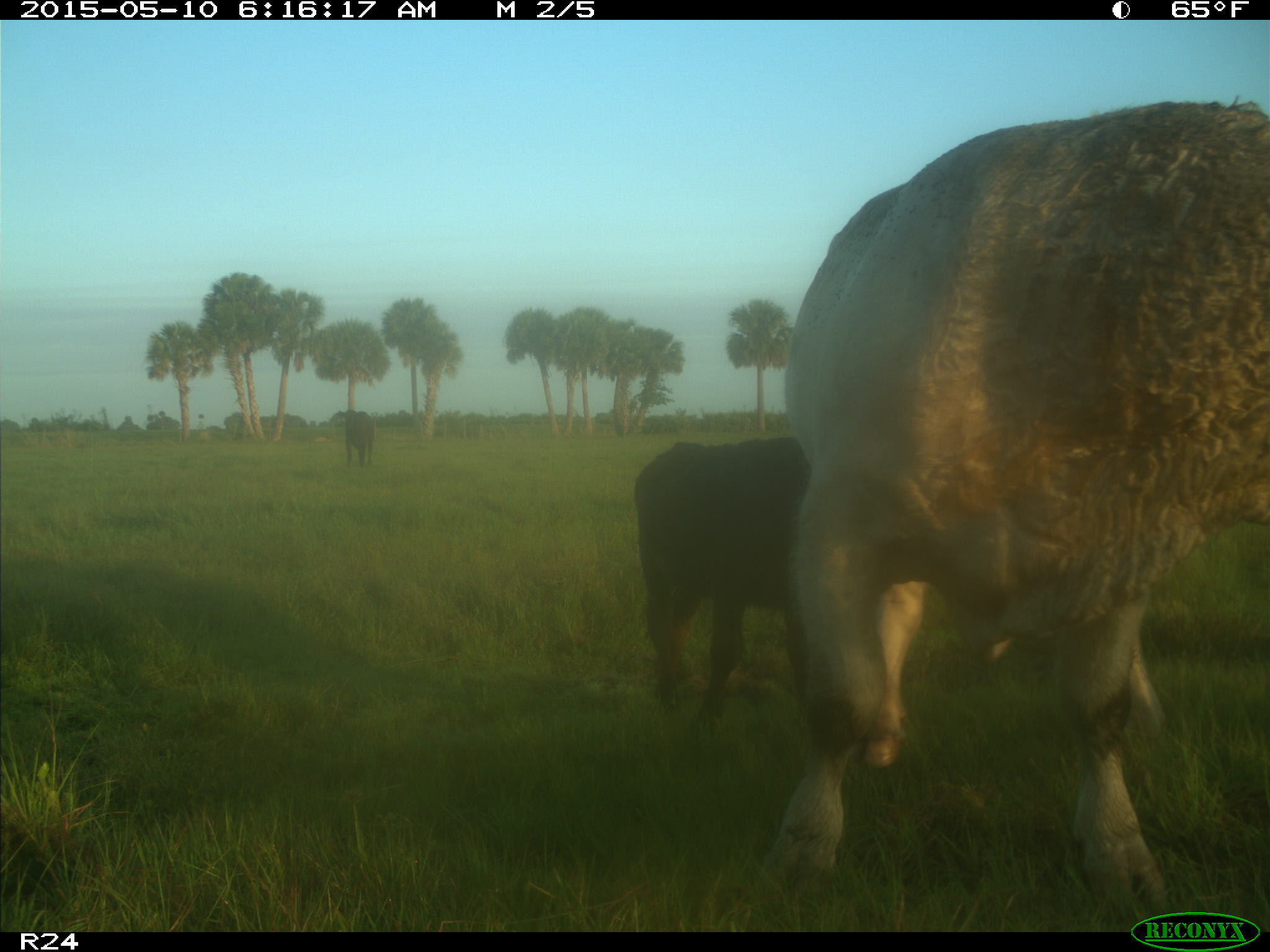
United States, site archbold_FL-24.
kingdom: Animalia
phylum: Chordata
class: Mammalia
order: Artiodactyla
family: Bovidae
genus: Bos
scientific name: Bos taurus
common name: domestic cow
Bos taurus (domestic cow).